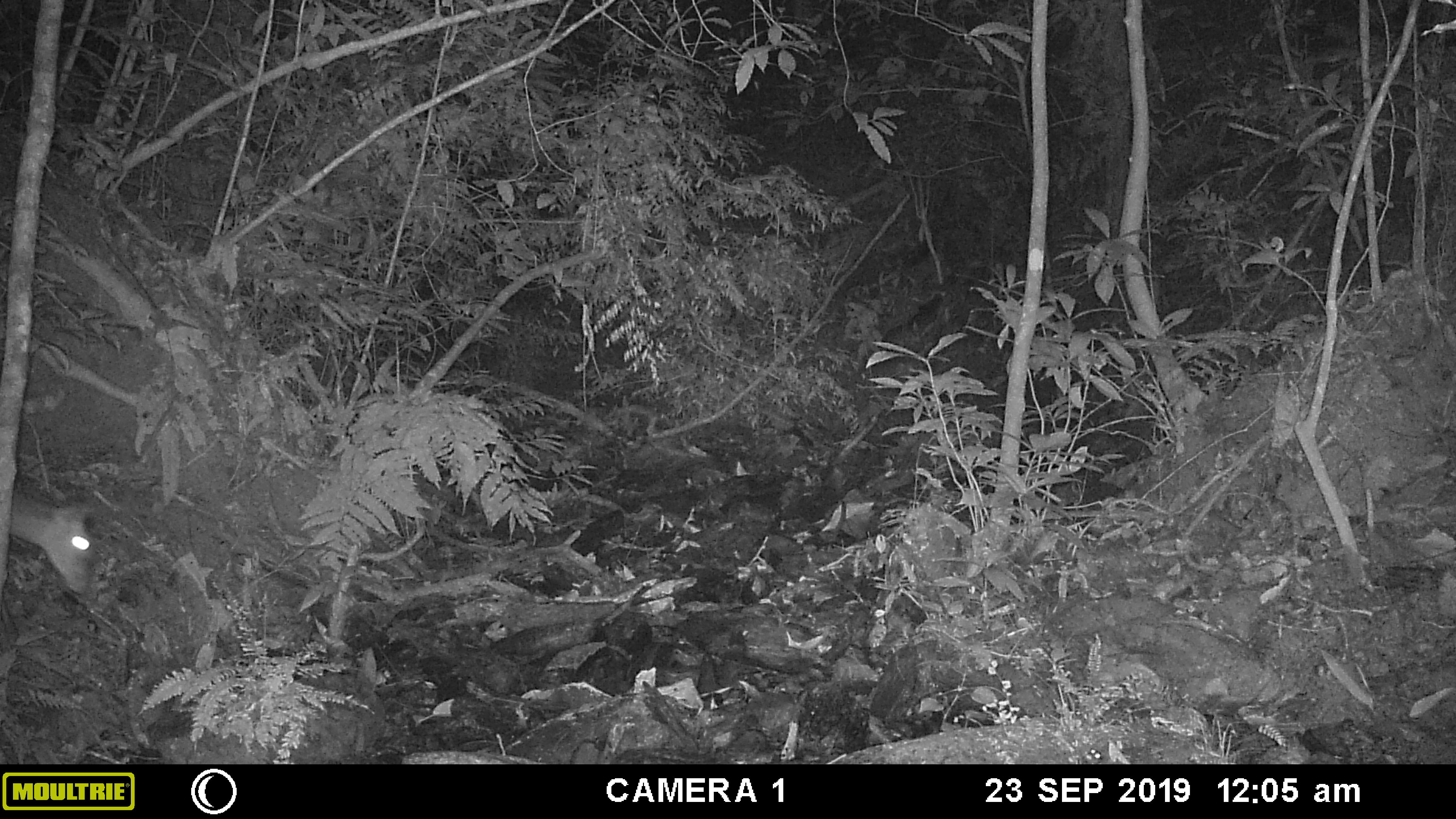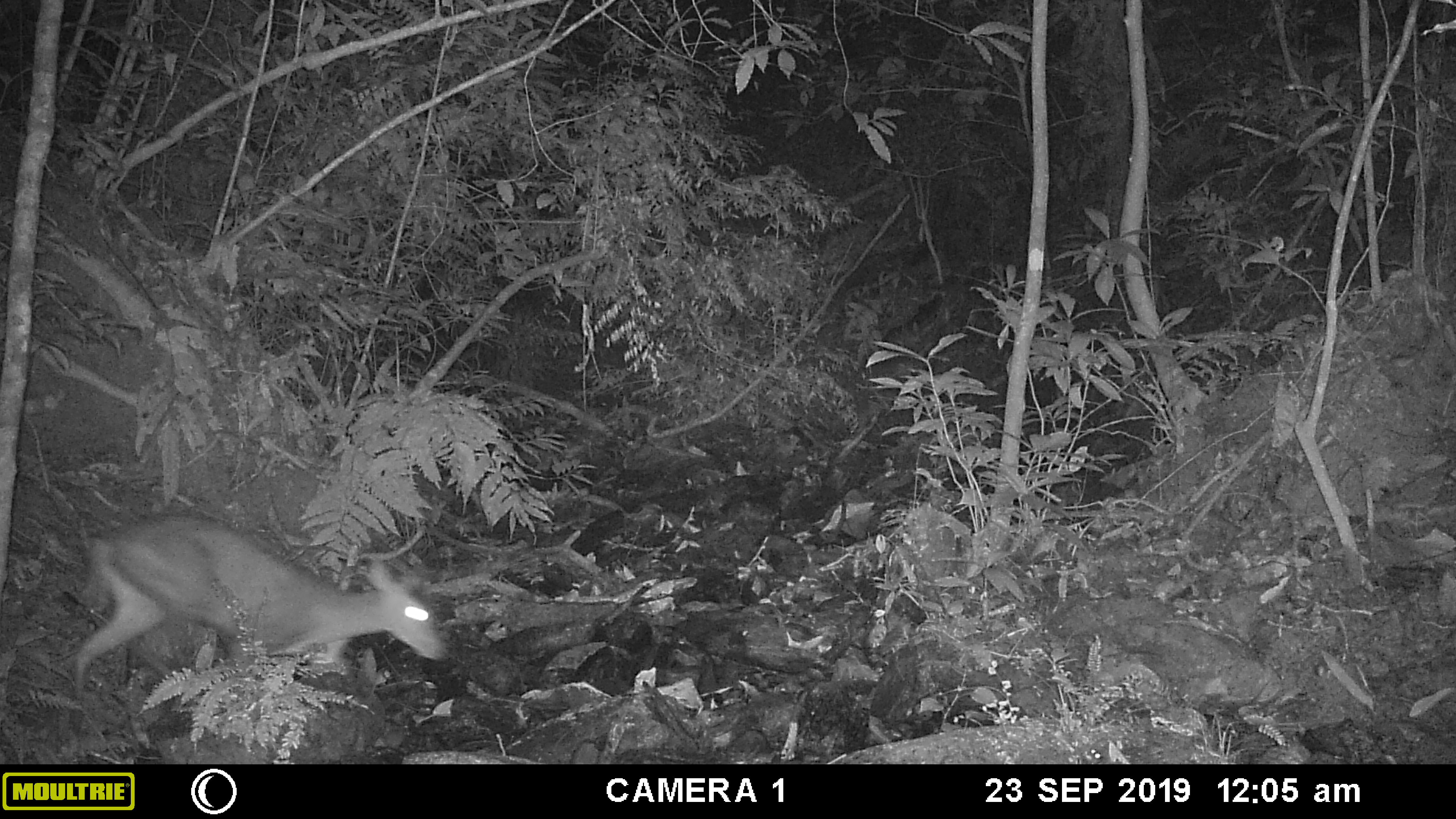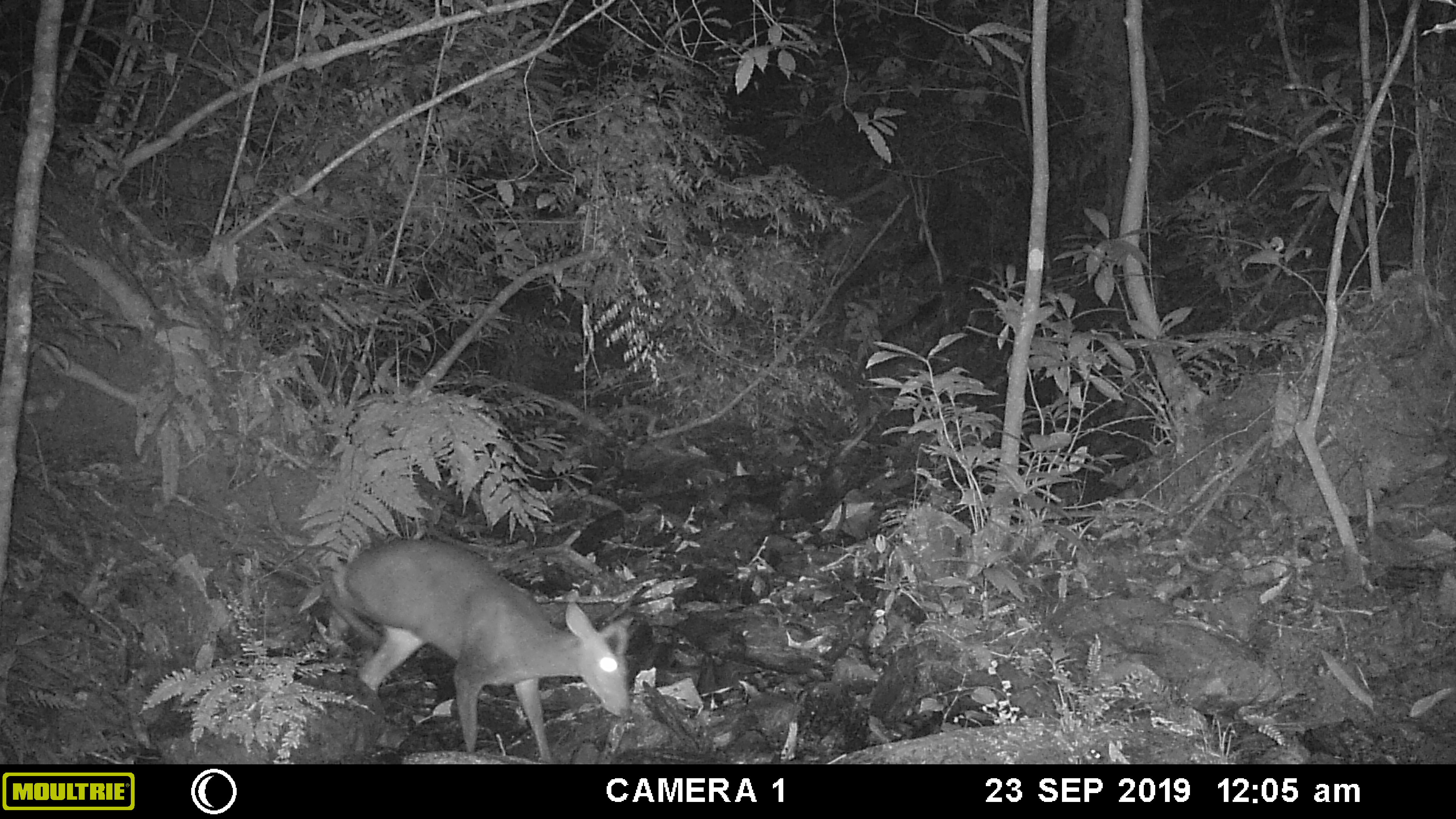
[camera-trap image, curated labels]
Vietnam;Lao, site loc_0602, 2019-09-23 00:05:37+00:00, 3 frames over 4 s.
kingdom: Animalia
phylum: Chordata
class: Mammalia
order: Artiodactyla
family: Cervidae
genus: Muntiacus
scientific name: Muntiacus rooseveltorum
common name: roosevelt's muntjac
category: roosevelts muntjac group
Roosevelts muntjac group (roosevelt's muntjac) (Muntiacus rooseveltorum). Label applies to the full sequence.